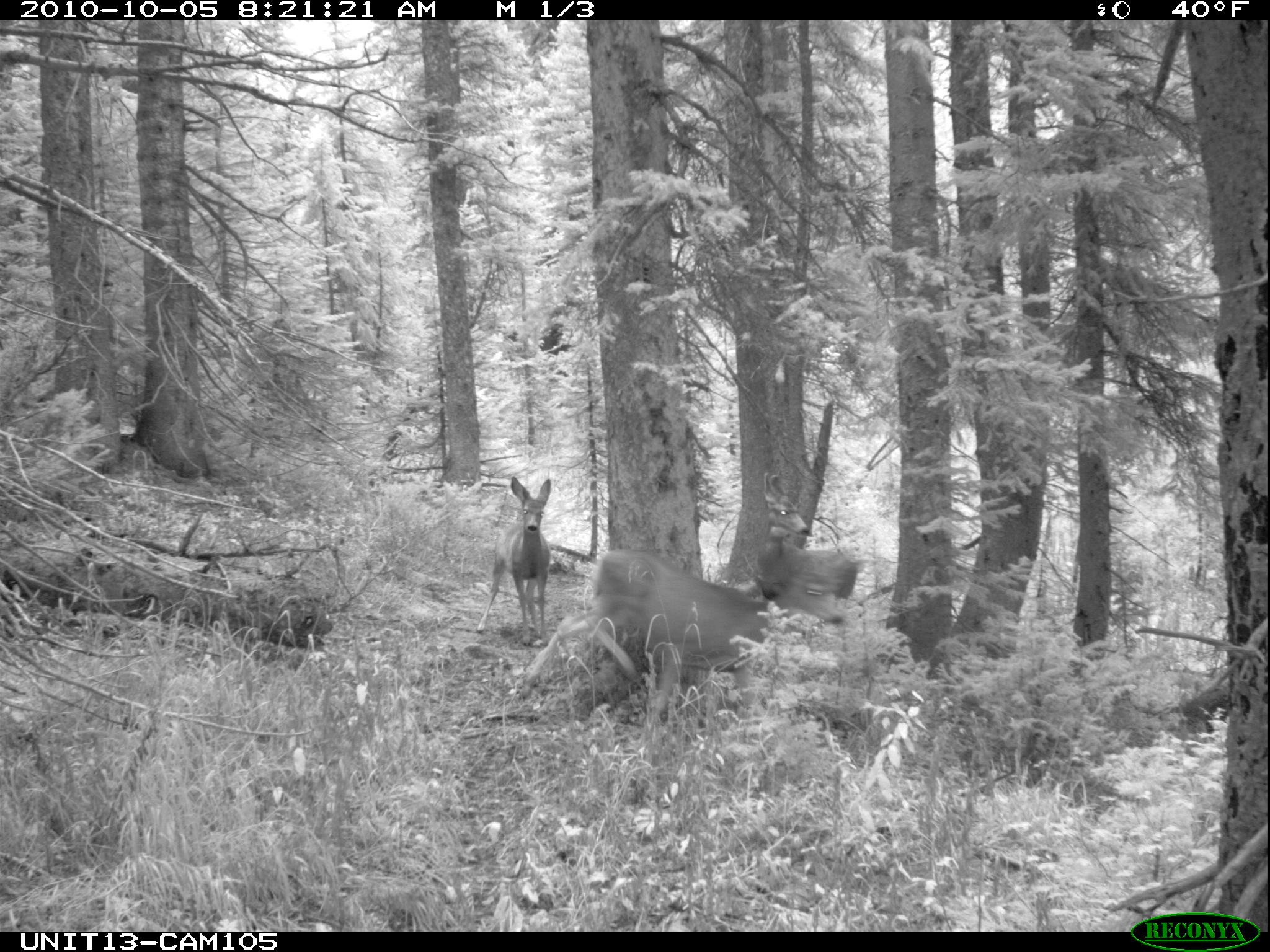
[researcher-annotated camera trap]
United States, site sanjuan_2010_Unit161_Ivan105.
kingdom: Animalia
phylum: Chordata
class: Mammalia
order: Artiodactyla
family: Cervidae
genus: Odocoileus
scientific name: Odocoileus hemionus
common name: mule deer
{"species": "Odocoileus hemionus (mule deer)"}